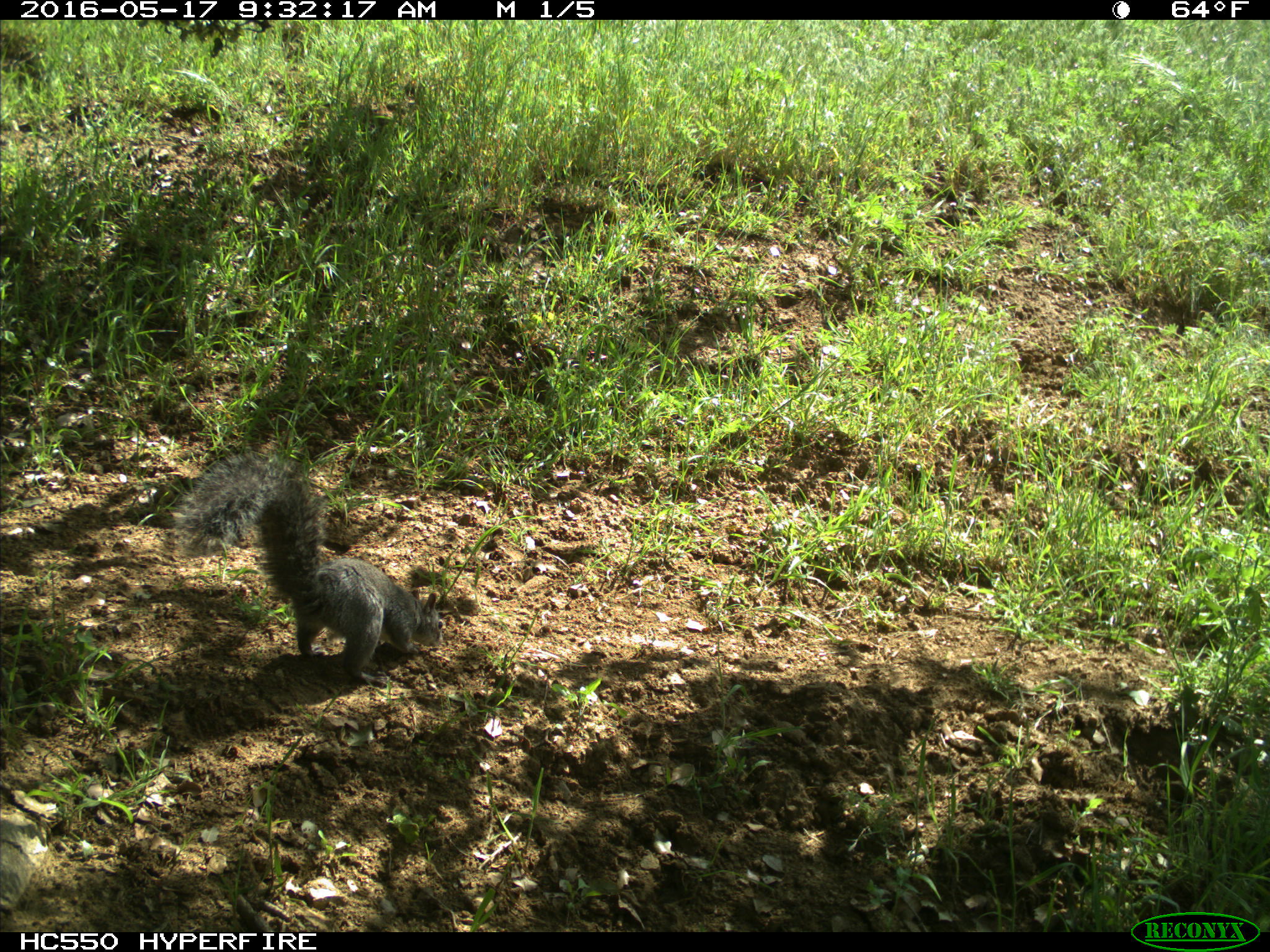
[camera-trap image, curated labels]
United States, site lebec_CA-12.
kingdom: Animalia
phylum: Chordata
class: Mammalia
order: Rodentia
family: Sciuridae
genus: Sciurus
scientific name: Sciurus carolinensis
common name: eastern gray squirrel